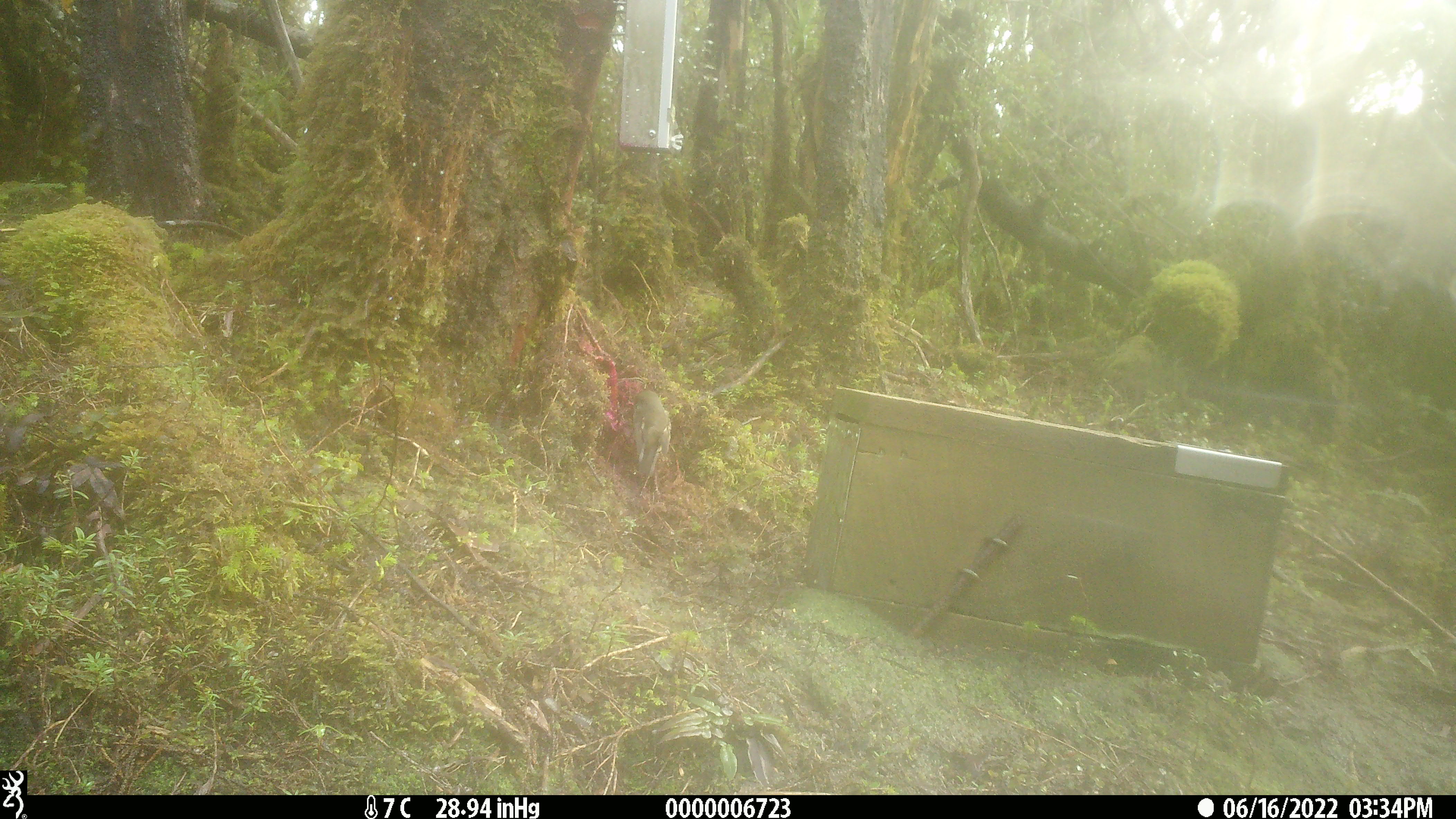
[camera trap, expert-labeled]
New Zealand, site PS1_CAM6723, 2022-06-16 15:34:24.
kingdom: Animalia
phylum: Chordata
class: Aves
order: Passeriformes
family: Petroicidae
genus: Petroica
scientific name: Petroica macrocephala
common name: tomtit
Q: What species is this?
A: Tomtit (Petroica macrocephala).